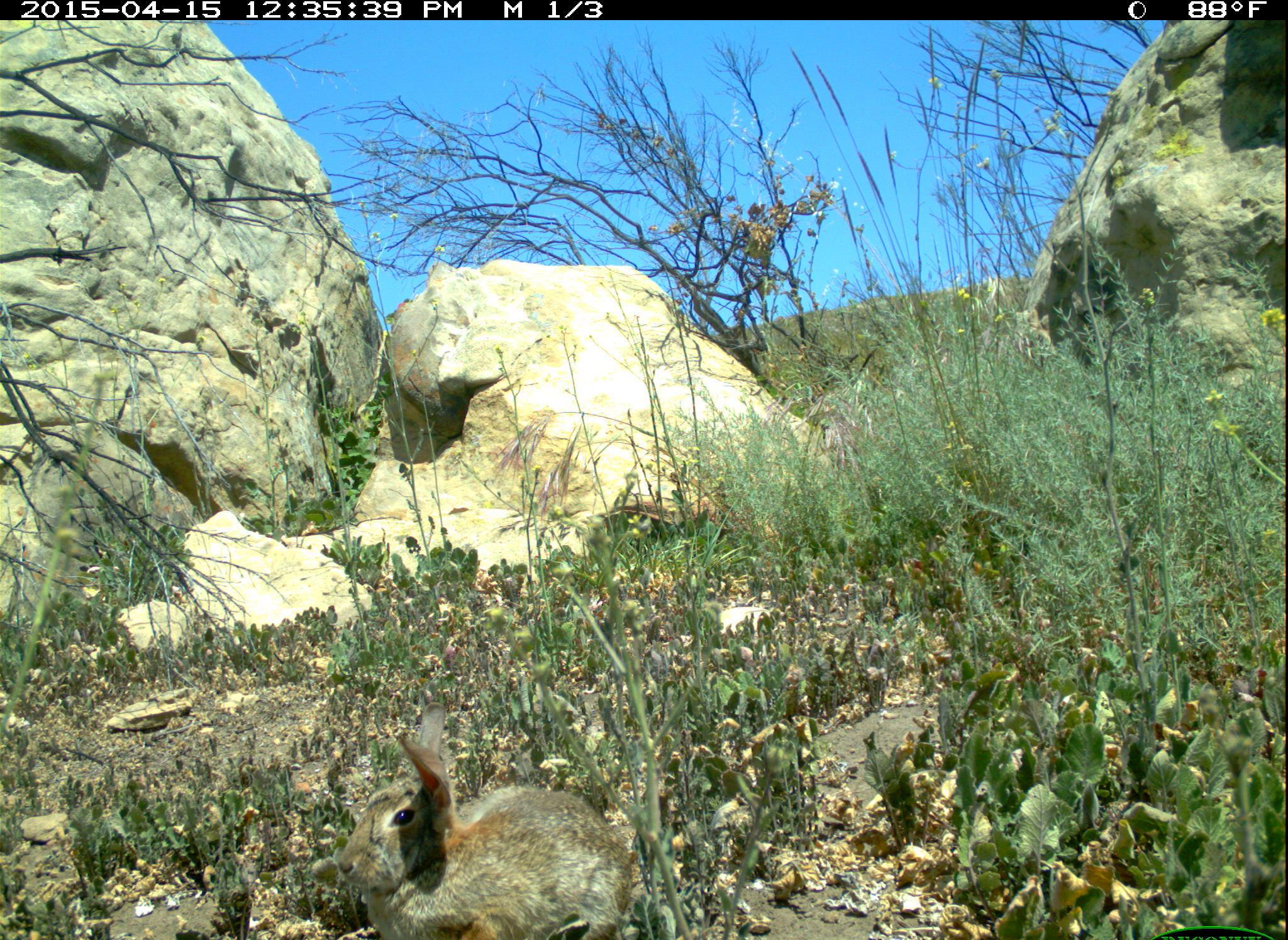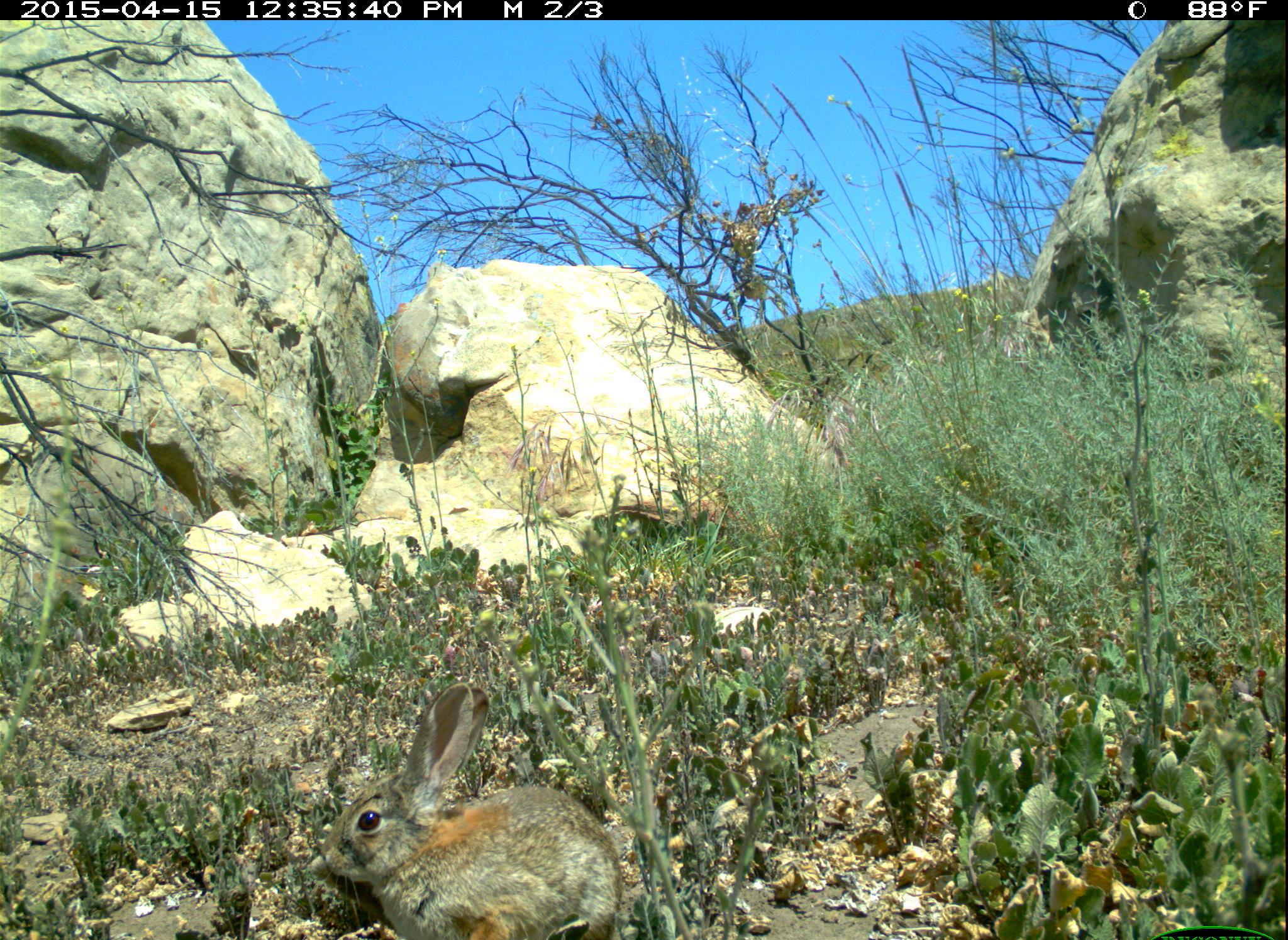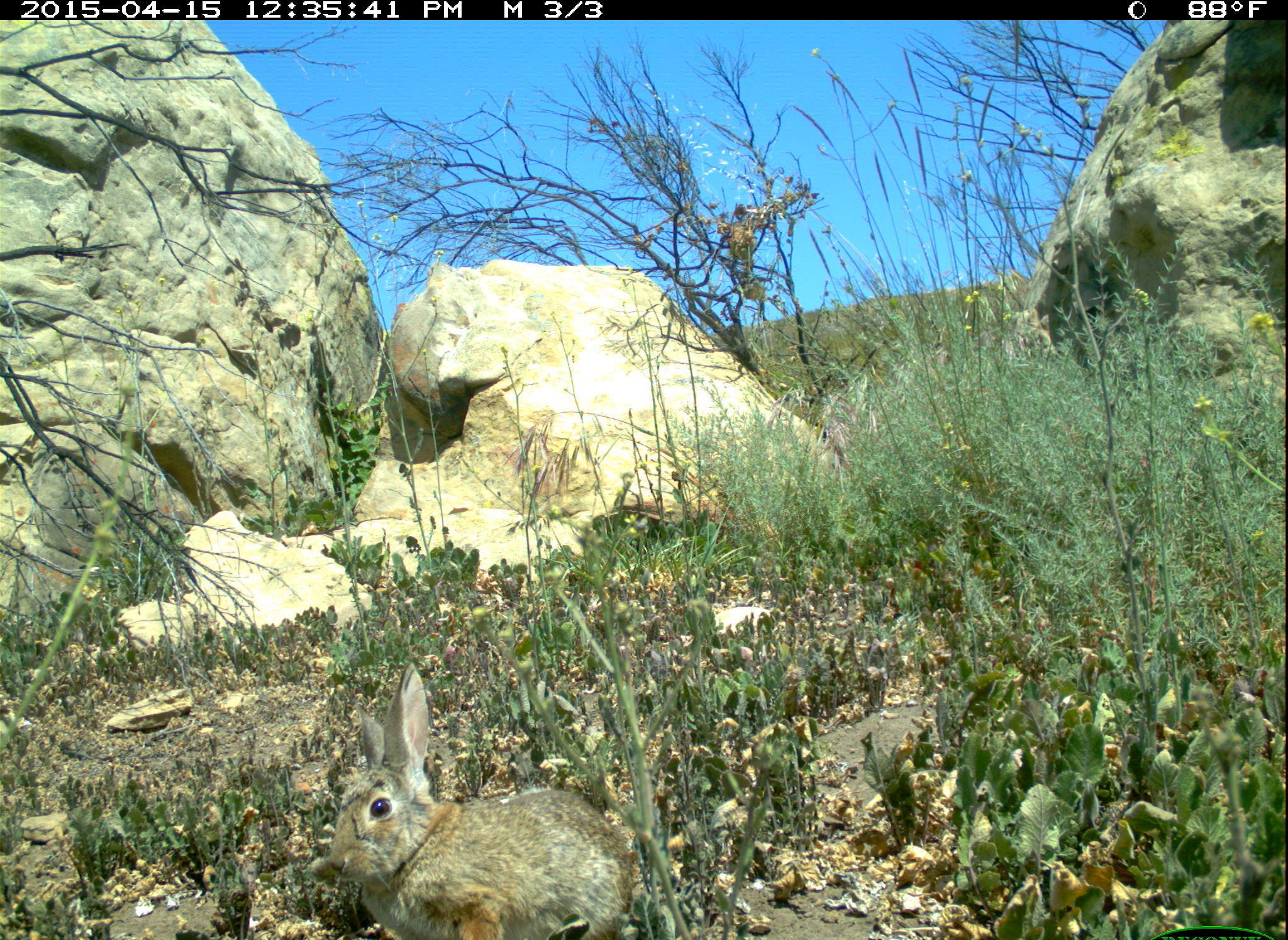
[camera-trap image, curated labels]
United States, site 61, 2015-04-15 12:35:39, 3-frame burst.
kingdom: Animalia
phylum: Chordata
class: Mammalia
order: Lagomorpha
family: Leporidae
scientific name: Leporidae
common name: rabbits and hares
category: rabbit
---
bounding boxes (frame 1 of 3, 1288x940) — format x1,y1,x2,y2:
rabbit: 327,694,665,940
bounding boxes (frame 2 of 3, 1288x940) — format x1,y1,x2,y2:
rabbit: 324,672,639,940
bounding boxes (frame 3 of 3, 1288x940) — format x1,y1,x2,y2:
rabbit: 298,651,646,940